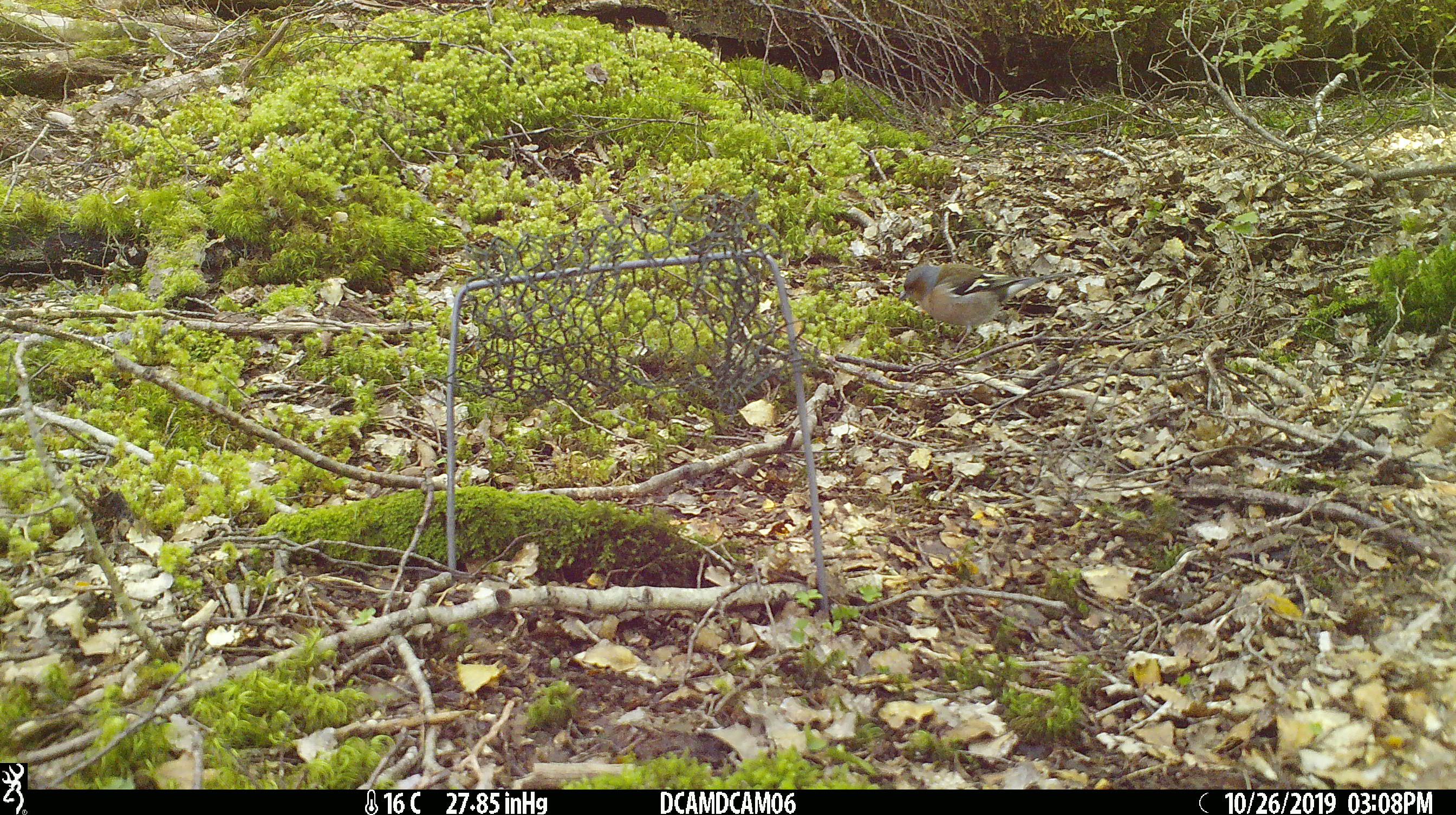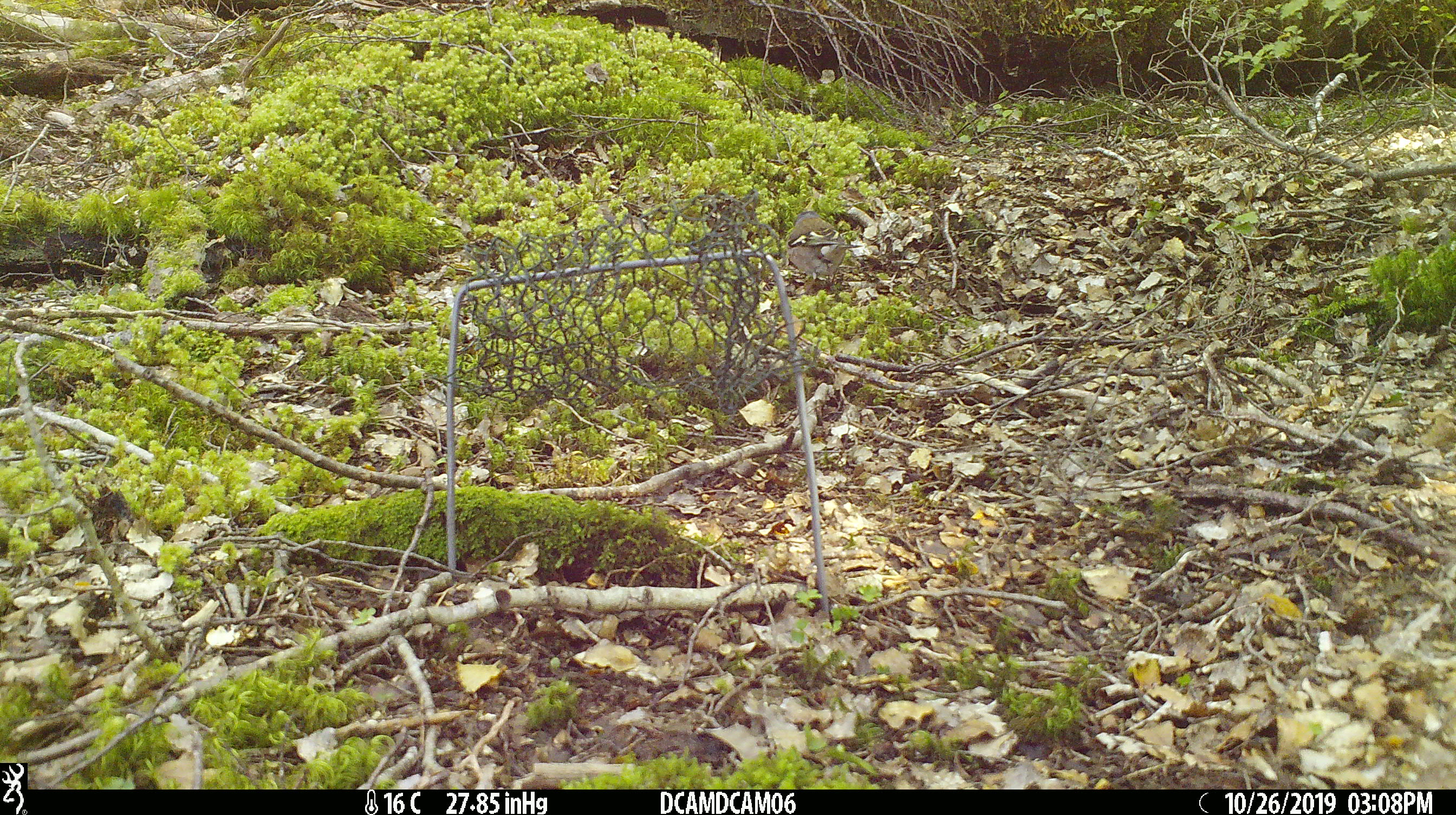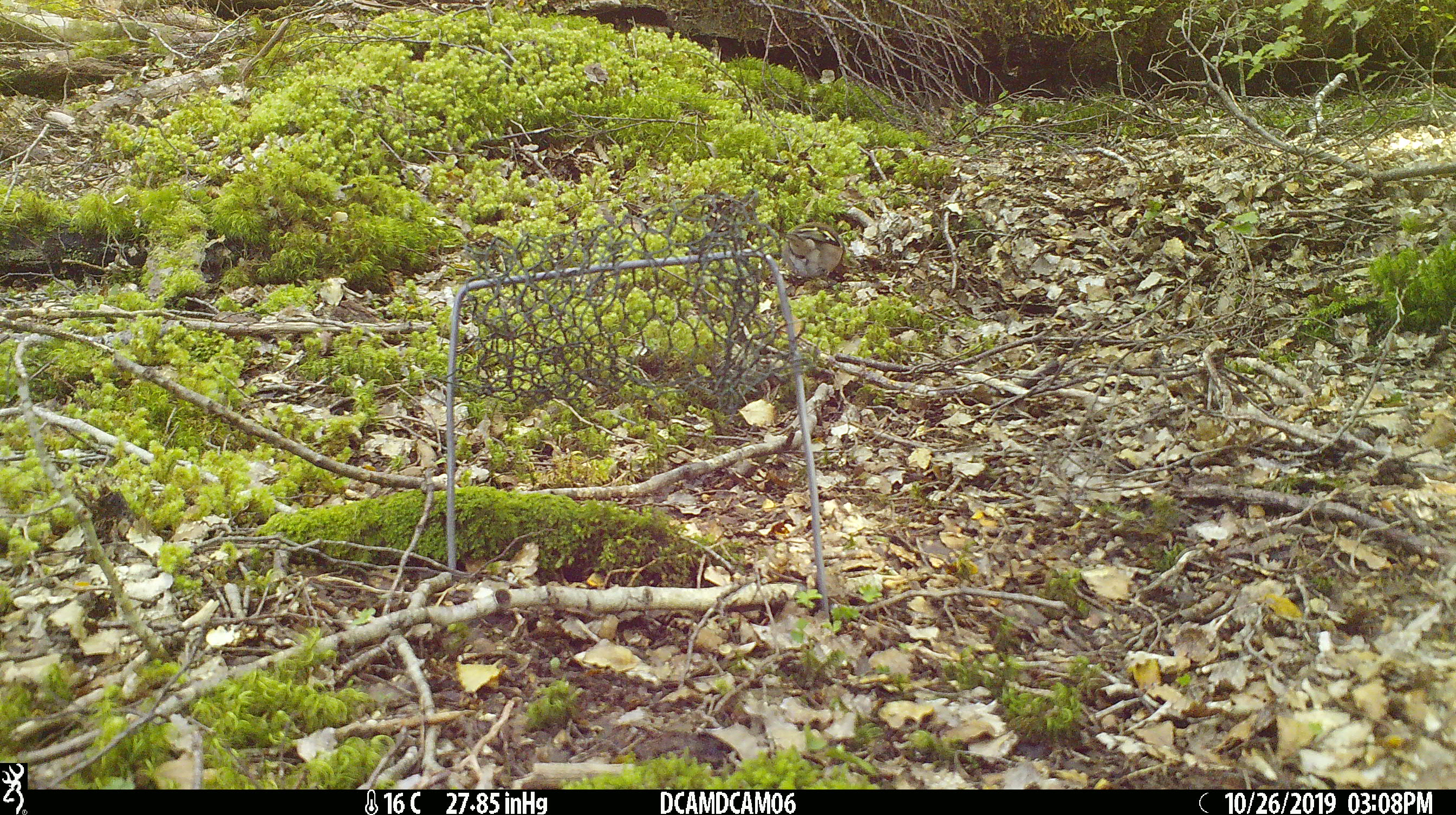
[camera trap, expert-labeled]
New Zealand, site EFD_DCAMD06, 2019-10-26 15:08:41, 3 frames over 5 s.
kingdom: Animalia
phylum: Chordata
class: Aves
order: Passeriformes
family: Fringillidae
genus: Fringilla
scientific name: Fringilla coelebs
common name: common chaffinch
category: chaffinch